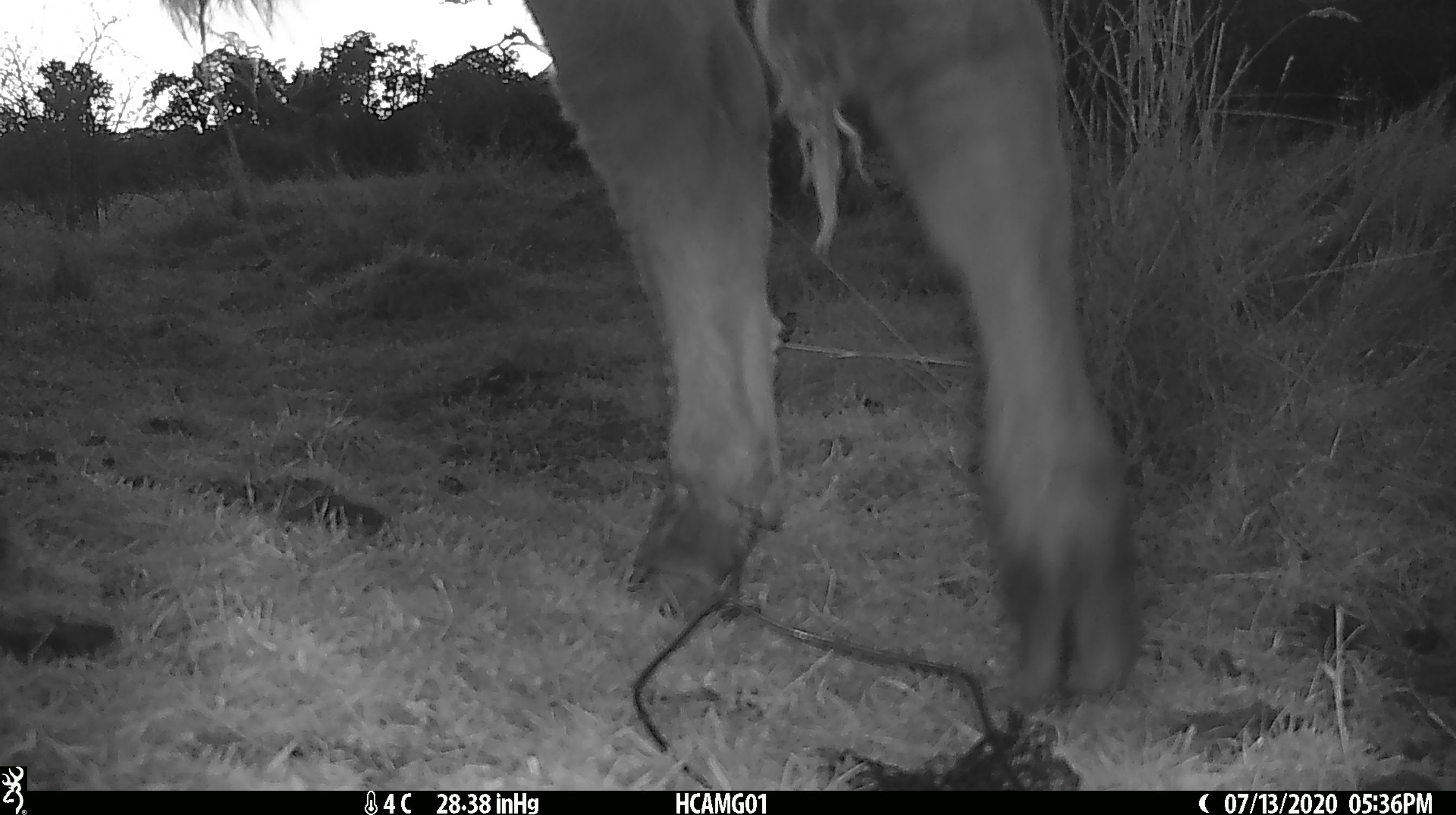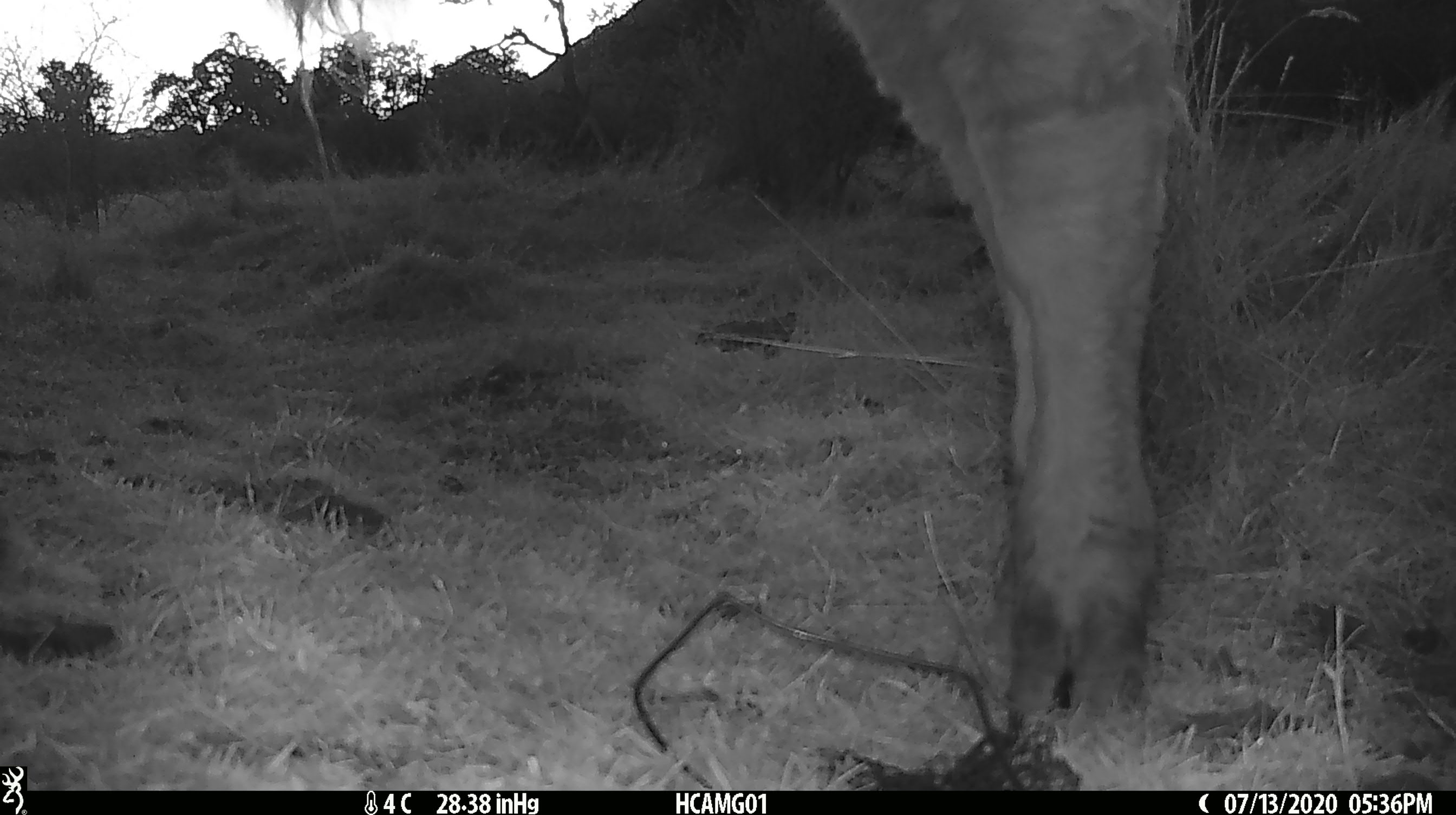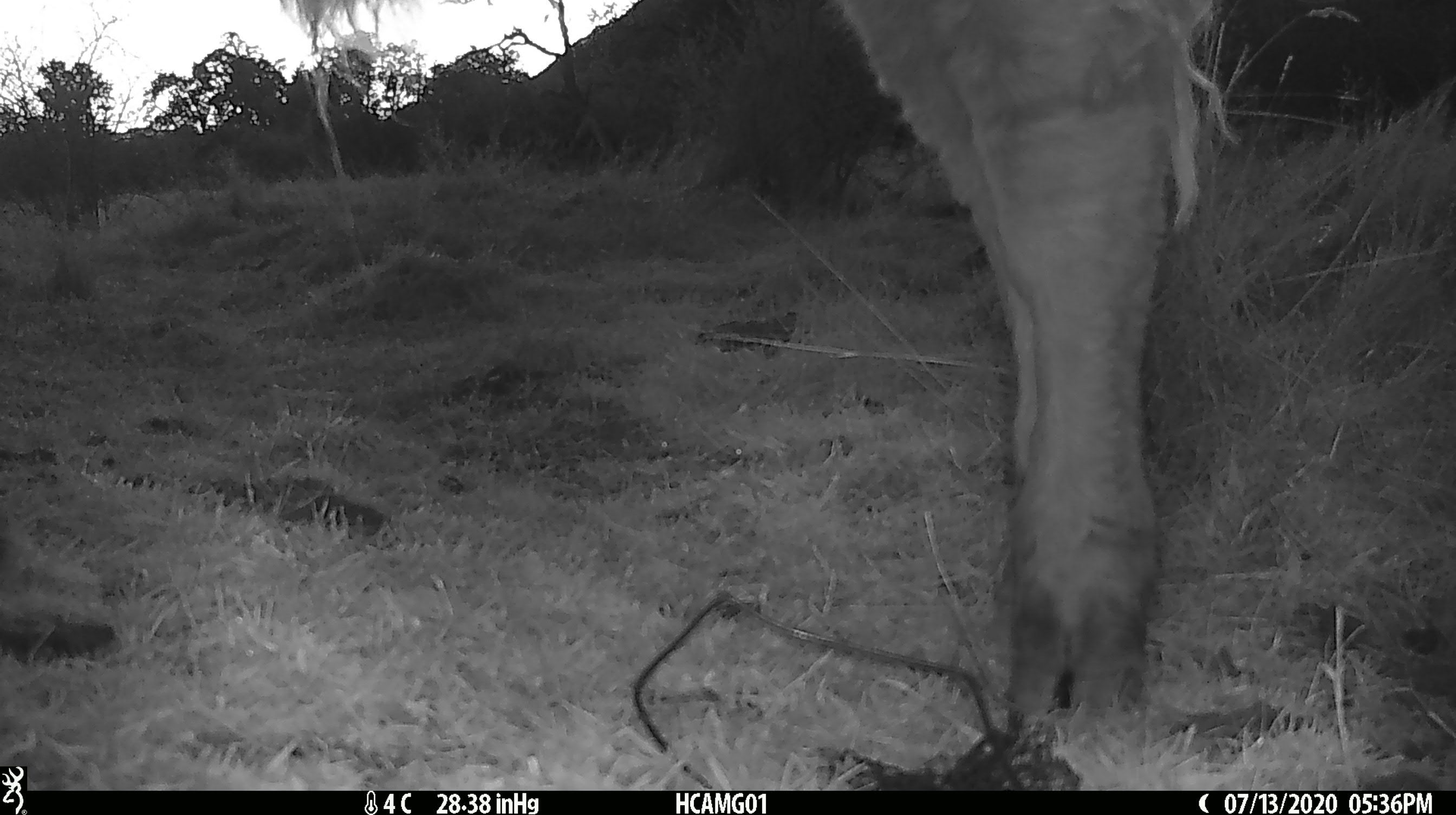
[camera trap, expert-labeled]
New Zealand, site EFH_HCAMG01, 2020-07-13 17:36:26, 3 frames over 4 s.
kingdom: Animalia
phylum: Chordata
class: Mammalia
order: Artiodactyla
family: Bovidae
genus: Bos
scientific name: Bos taurus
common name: domestic cow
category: cow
Cow (domestic cow) (Bos taurus).